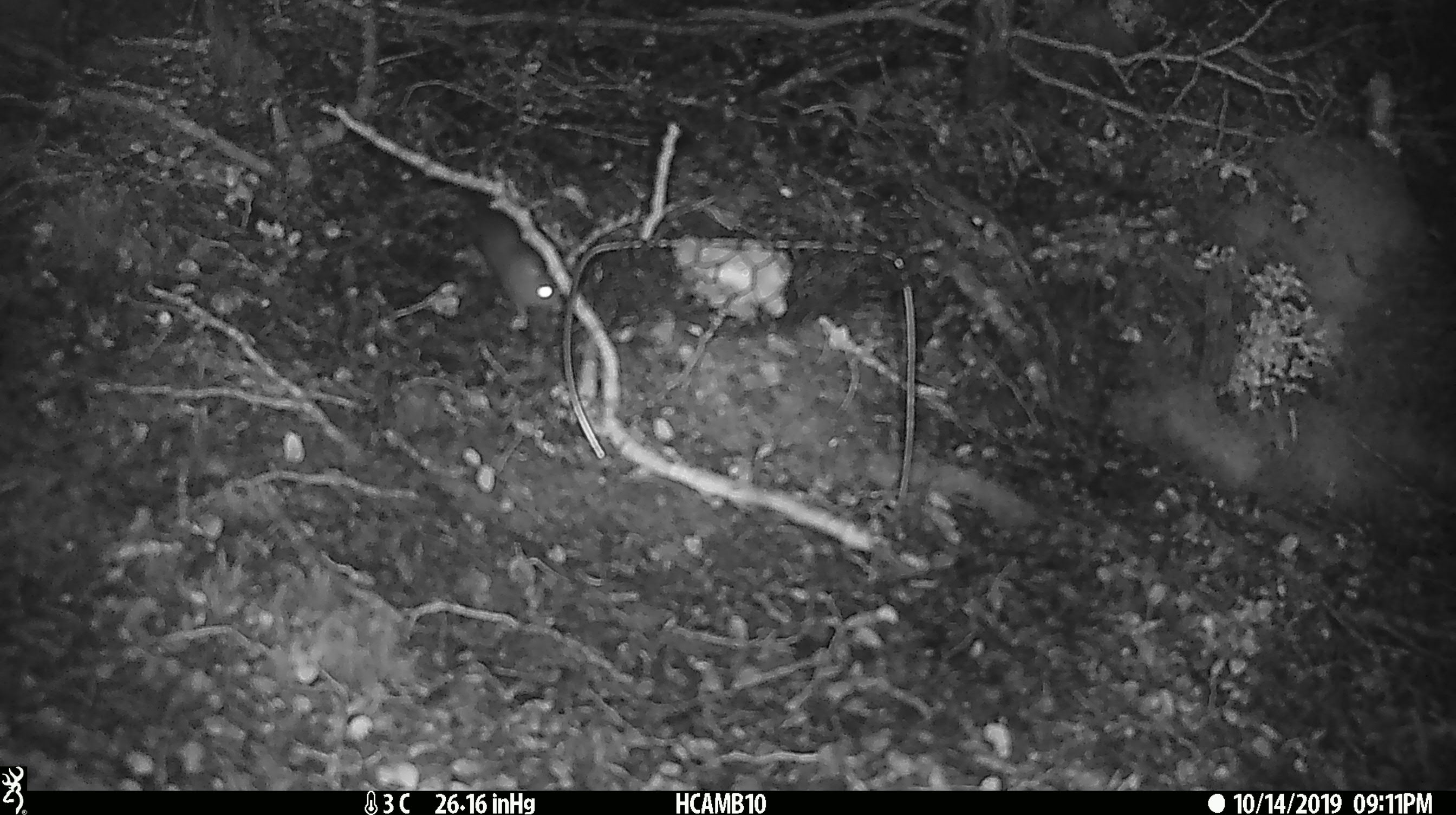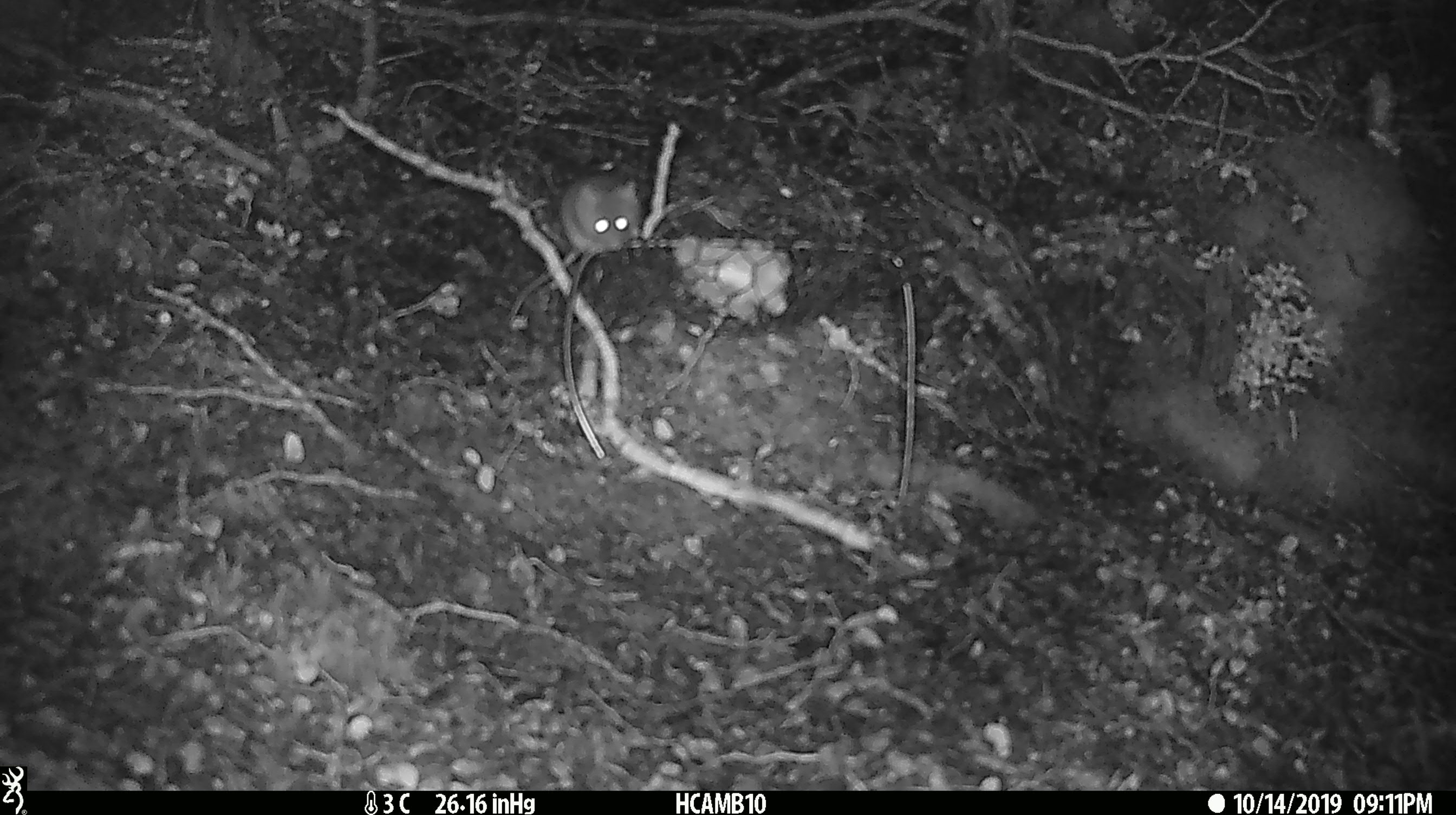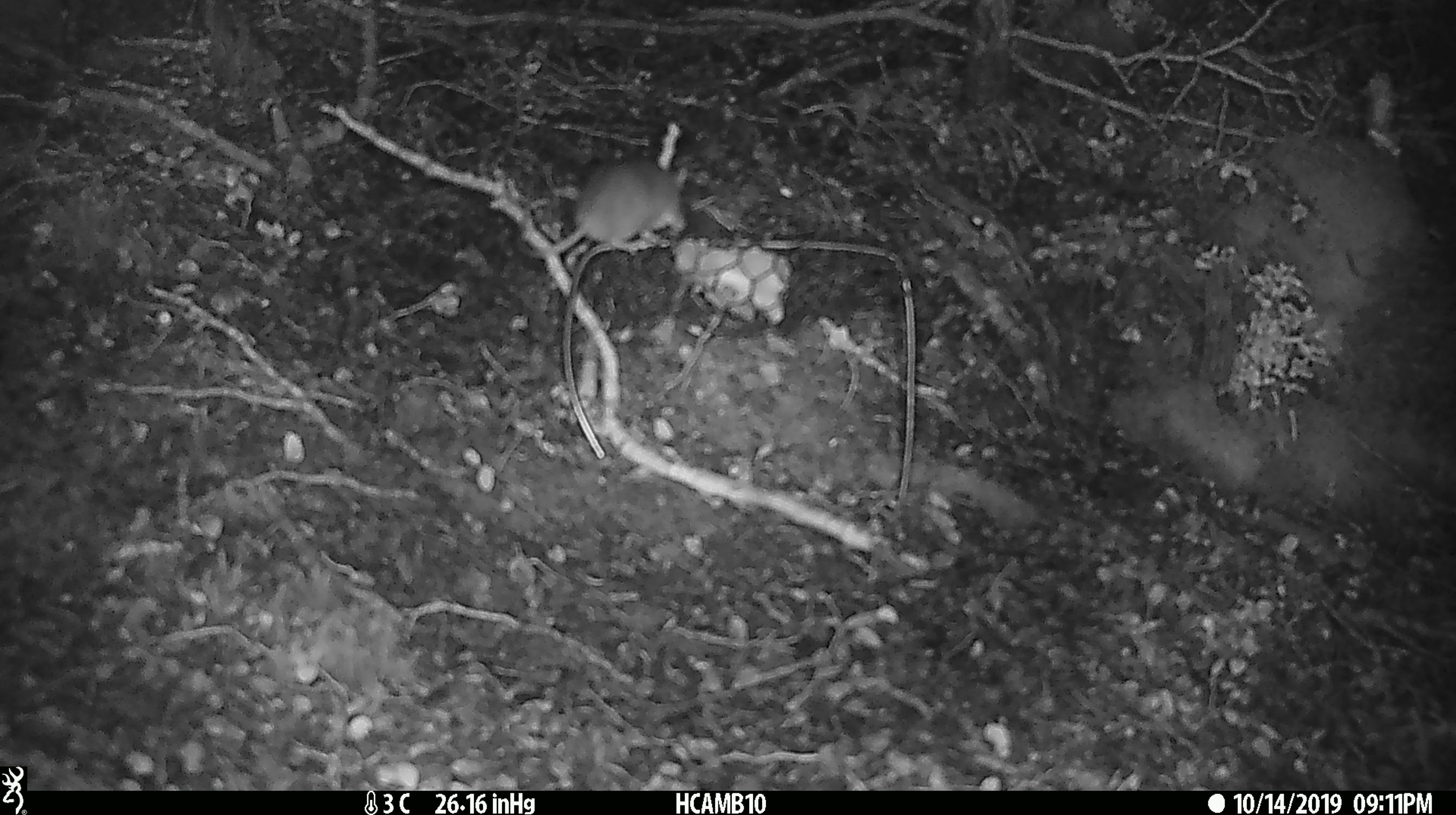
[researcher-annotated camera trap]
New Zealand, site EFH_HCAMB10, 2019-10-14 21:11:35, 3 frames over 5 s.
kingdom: Animalia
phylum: Chordata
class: Mammalia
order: Rodentia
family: Muridae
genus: Mus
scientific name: Mus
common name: mouse